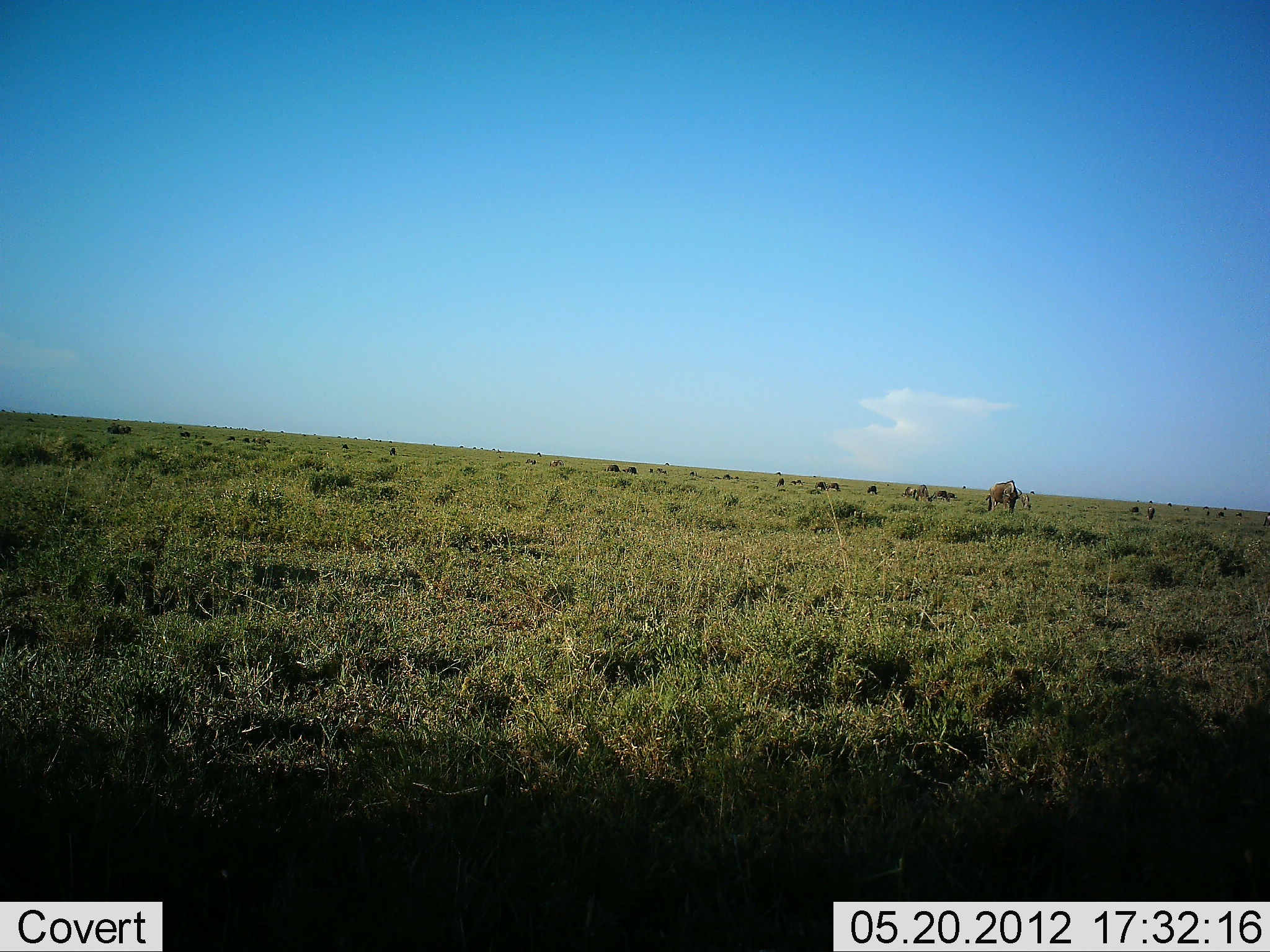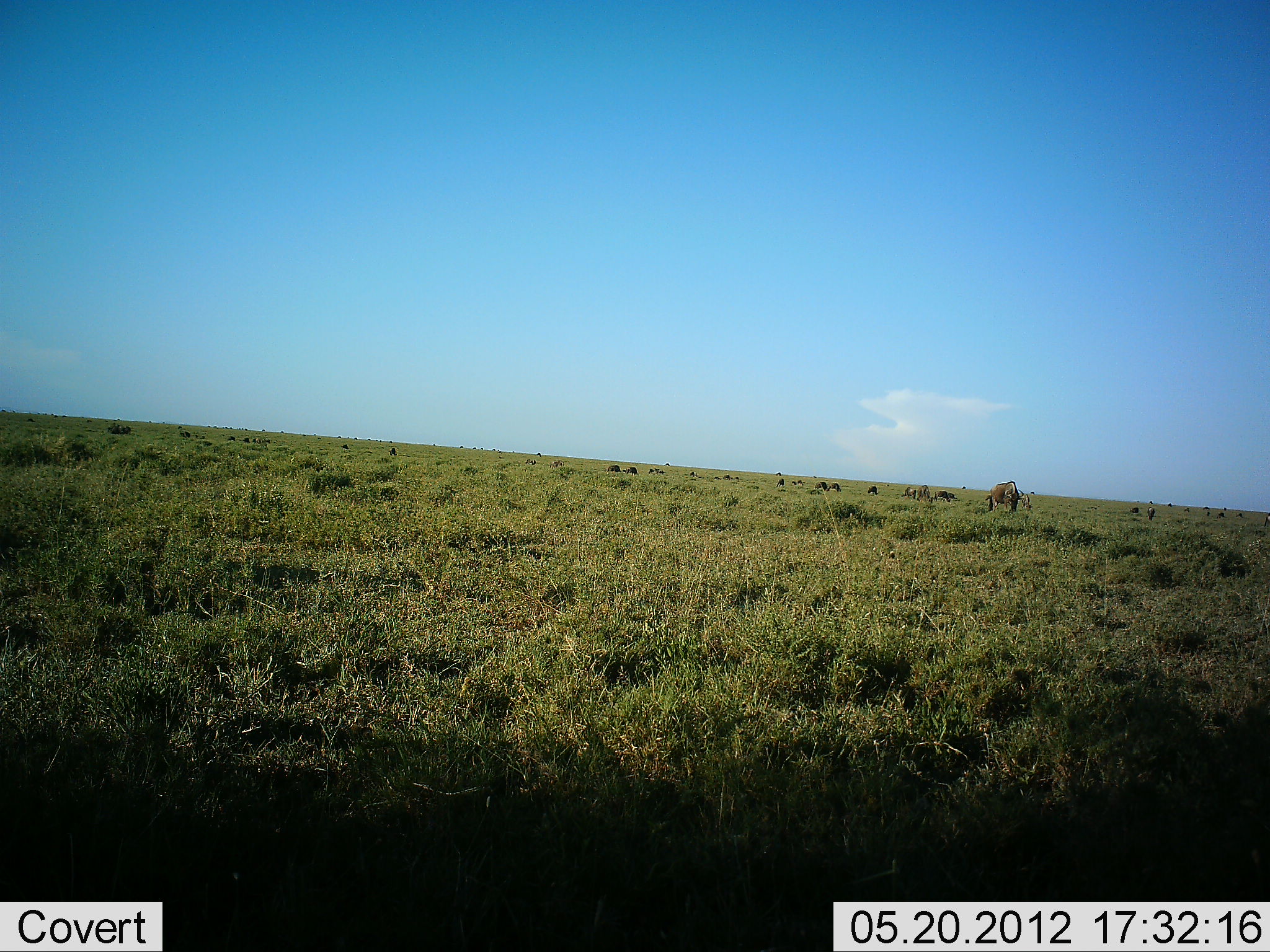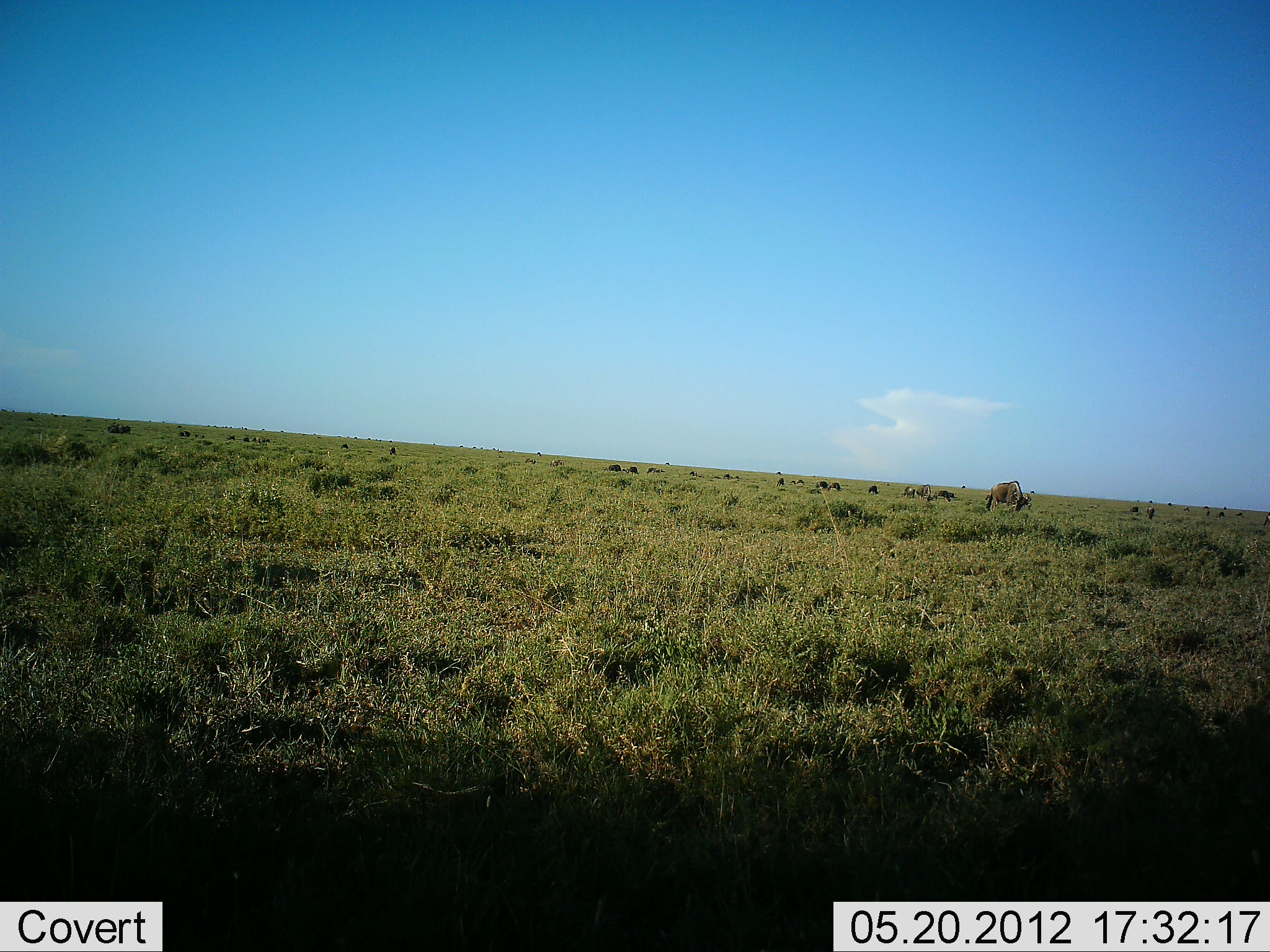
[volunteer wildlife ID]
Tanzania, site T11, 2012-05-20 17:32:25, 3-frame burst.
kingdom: Animalia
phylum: Chordata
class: Mammalia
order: Artiodactyla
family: Bovidae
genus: Connochaetes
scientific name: Connochaetes taurinus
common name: blue wildebeest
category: wildebeest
Wildebeest (blue wildebeest) (Connochaetes taurinus), count 11-50. Behavior (volunteer vote fractions): standing 50%, resting 20%, moving 30%, interacting 0%. Young present (vote fraction): 0%. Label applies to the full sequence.